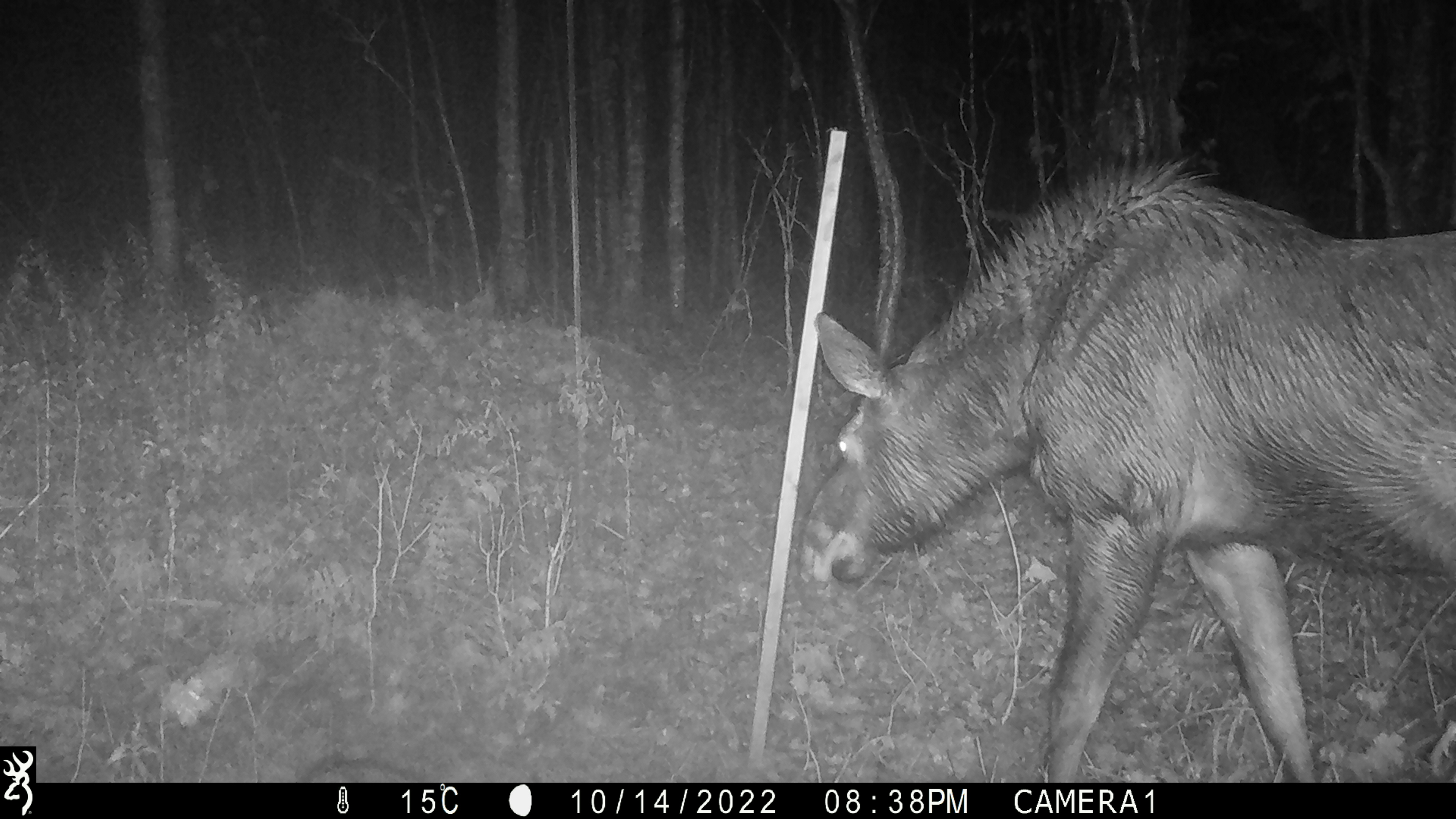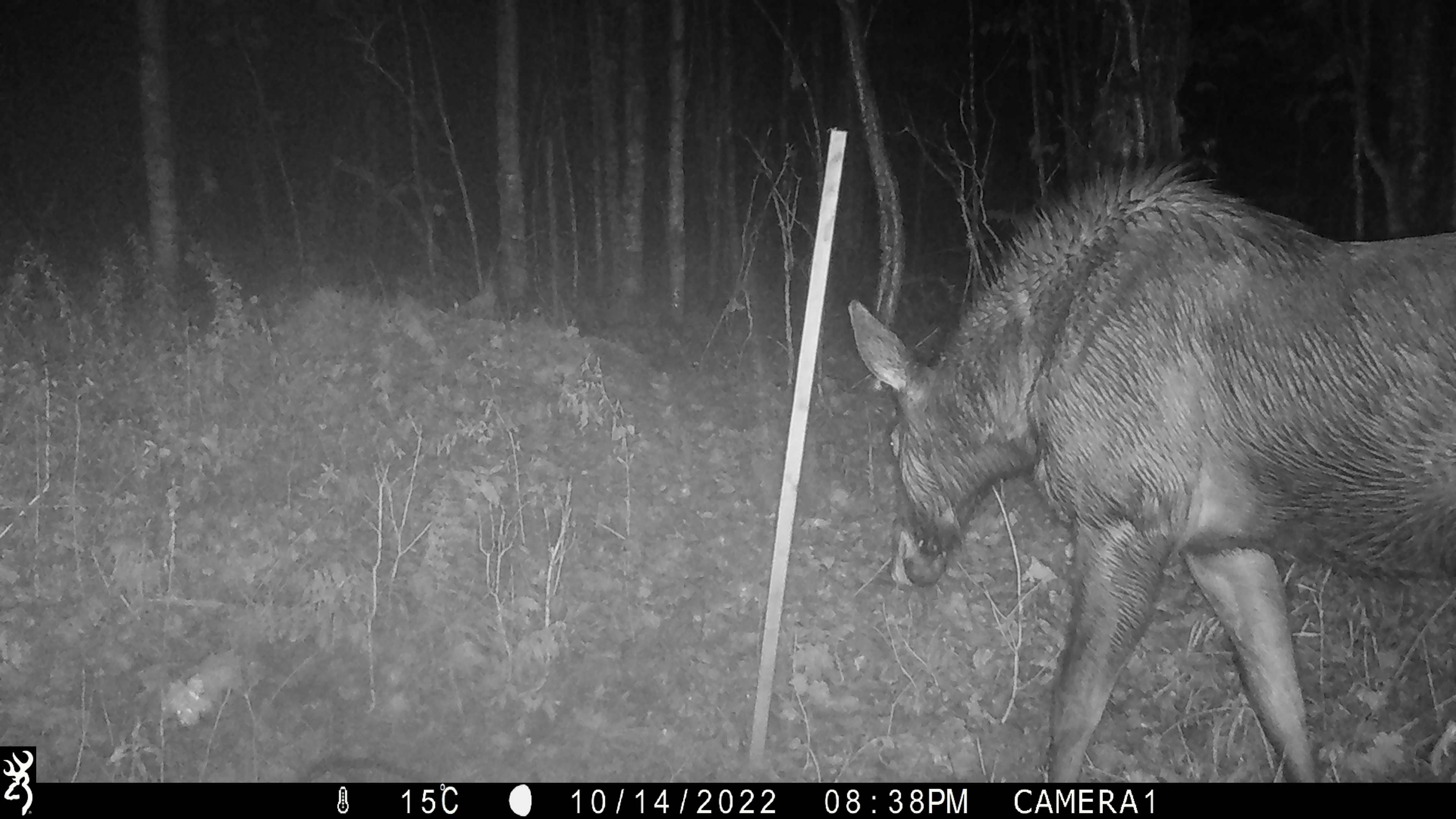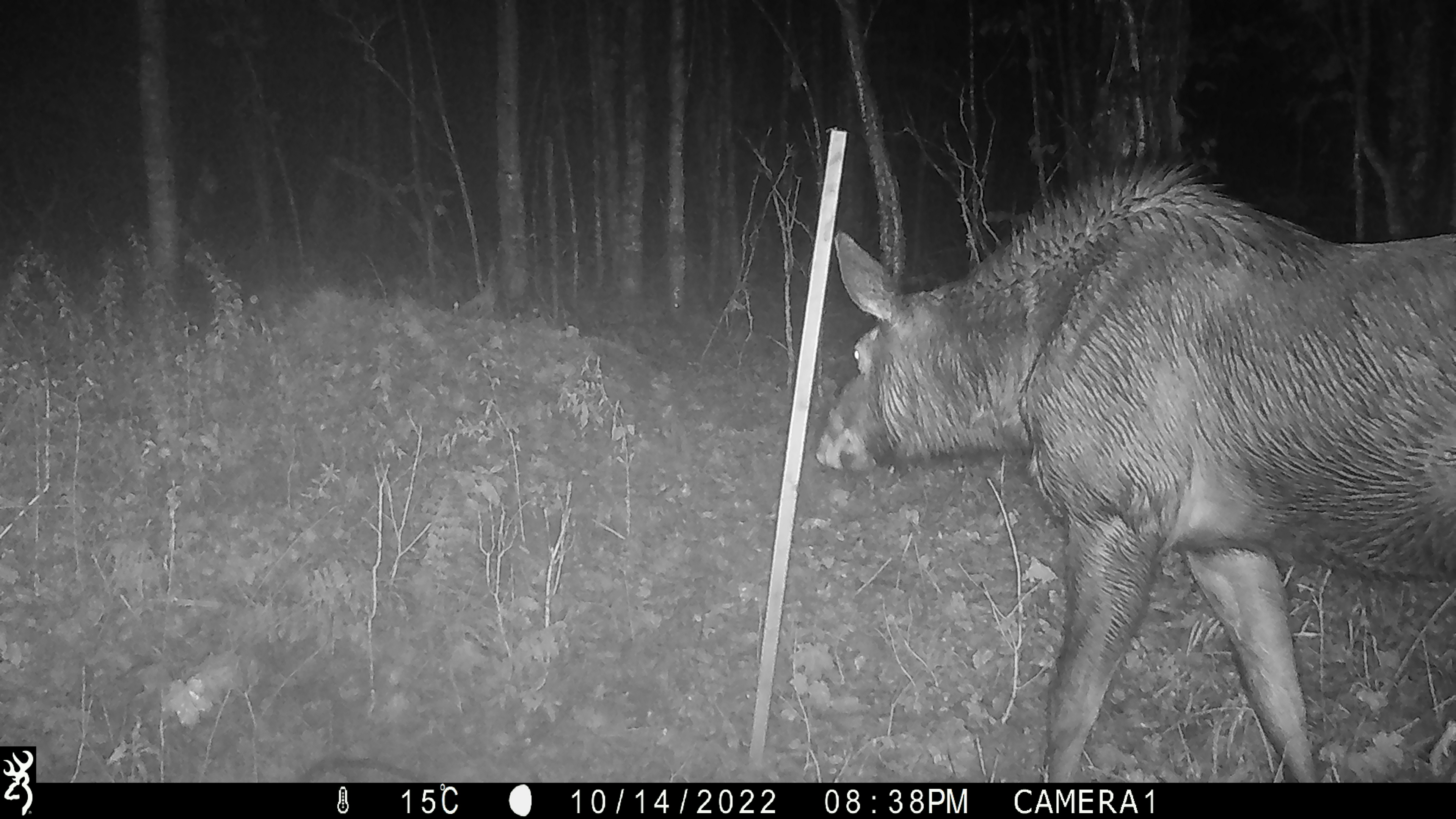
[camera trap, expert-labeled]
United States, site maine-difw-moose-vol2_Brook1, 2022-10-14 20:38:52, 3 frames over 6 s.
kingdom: Animalia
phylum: Chordata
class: Mammalia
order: Artiodactyla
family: Cervidae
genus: Alces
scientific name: Alces alces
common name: moose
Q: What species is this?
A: Moose (Alces alces).